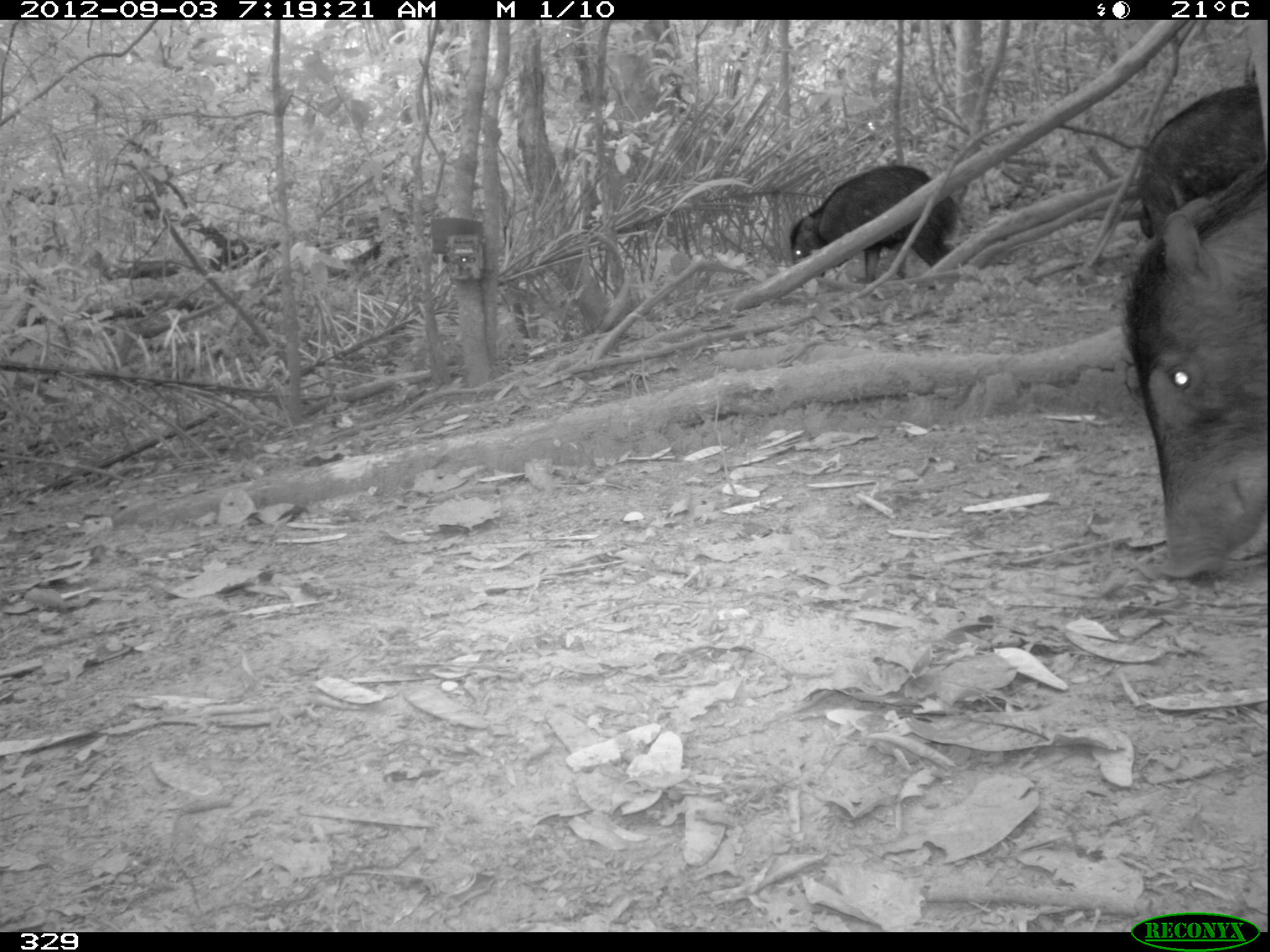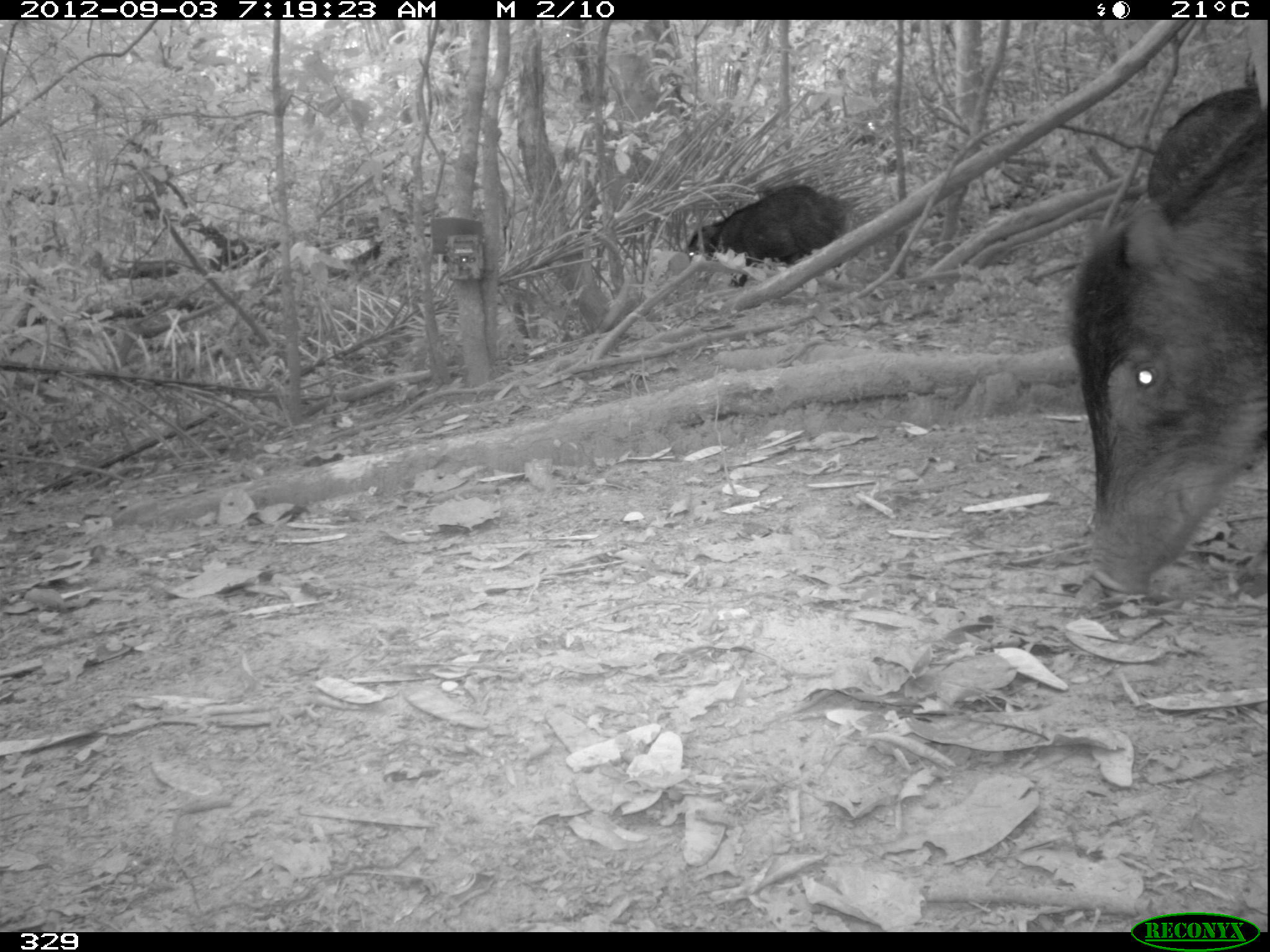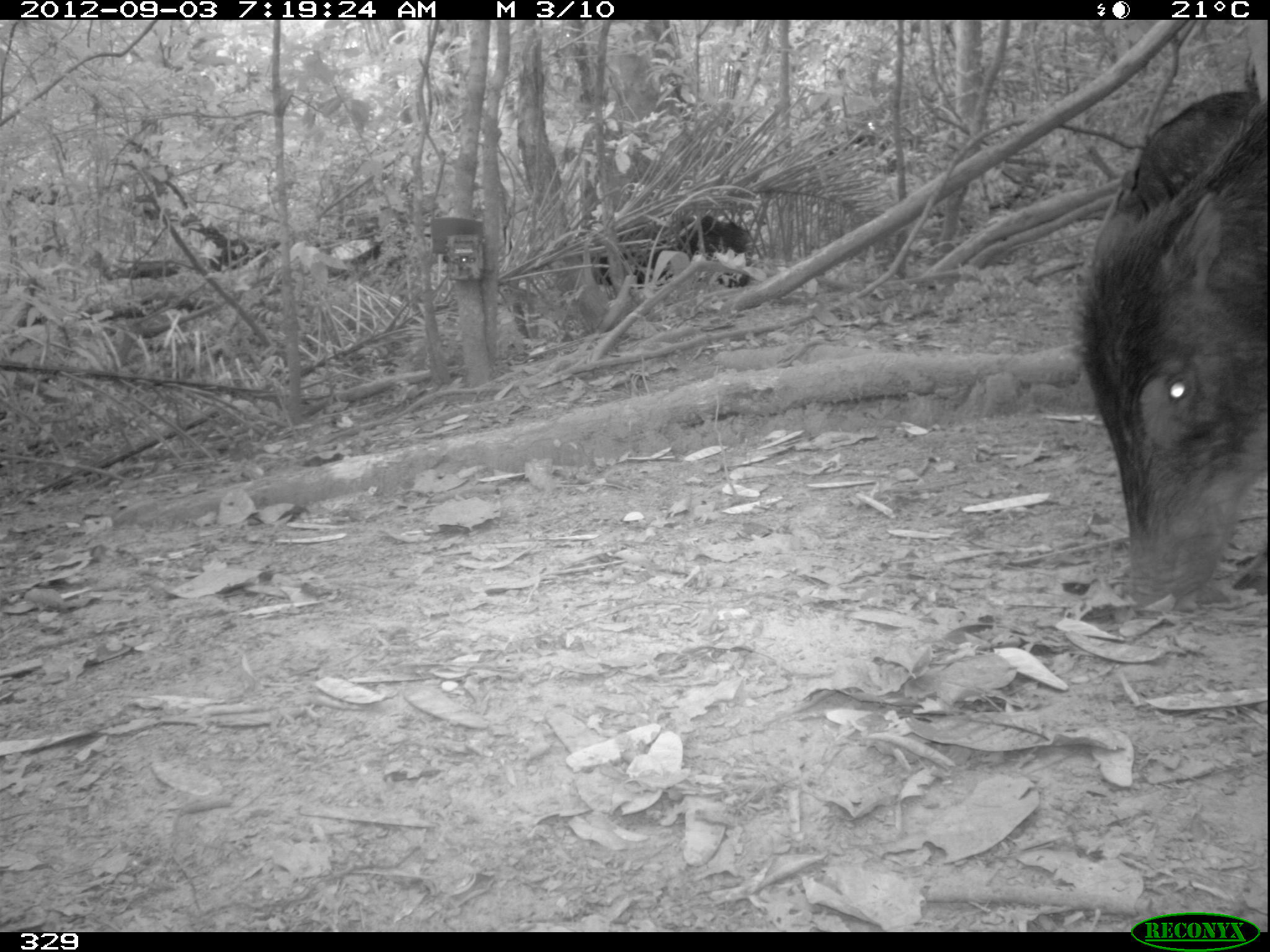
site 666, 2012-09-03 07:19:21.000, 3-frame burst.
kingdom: Animalia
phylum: Chordata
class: Mammalia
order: Artiodactyla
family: Tayassuidae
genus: Tayassu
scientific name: Tayassu pecari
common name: white-lipped peccary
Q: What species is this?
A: Tayassu pecari (white-lipped peccary).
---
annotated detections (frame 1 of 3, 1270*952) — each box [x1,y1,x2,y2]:
tayassu pecari: [1126,162,1270,578]; [1136,85,1270,239]; [789,163,957,282]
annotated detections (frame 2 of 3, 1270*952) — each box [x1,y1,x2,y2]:
tayassu pecari: [1067,107,1270,594]; [684,183,854,286]; [1146,85,1270,202]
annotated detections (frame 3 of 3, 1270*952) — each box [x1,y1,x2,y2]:
tayassu pecari: [1078,99,1270,605]; [1090,89,1270,269]; [585,214,746,286]